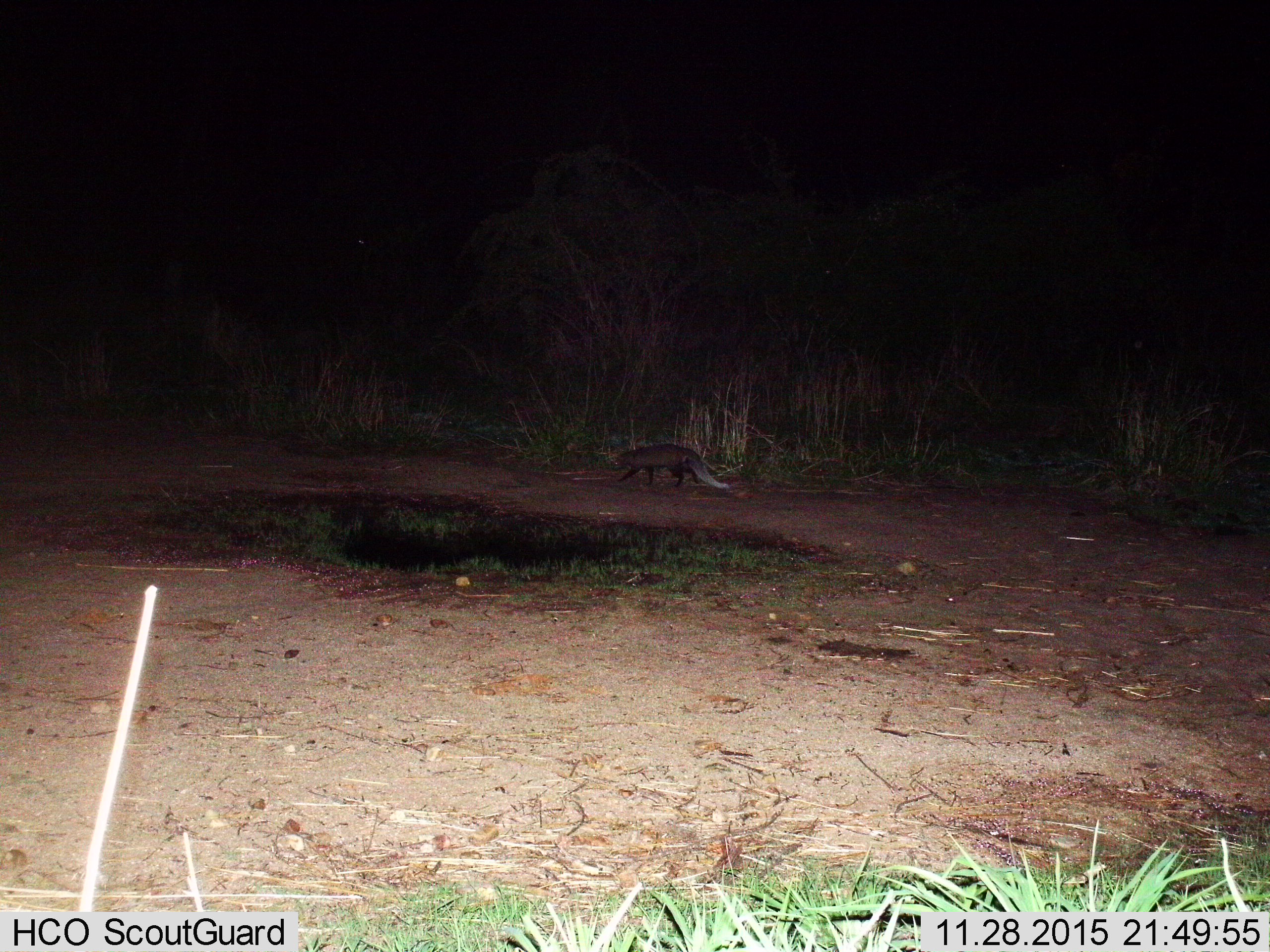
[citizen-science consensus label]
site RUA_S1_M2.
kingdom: Animalia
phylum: Chordata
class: Mammalia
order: Carnivora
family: Herpestidae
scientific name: Herpestidae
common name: mongoose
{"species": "mongoose (Herpestidae)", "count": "1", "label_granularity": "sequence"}